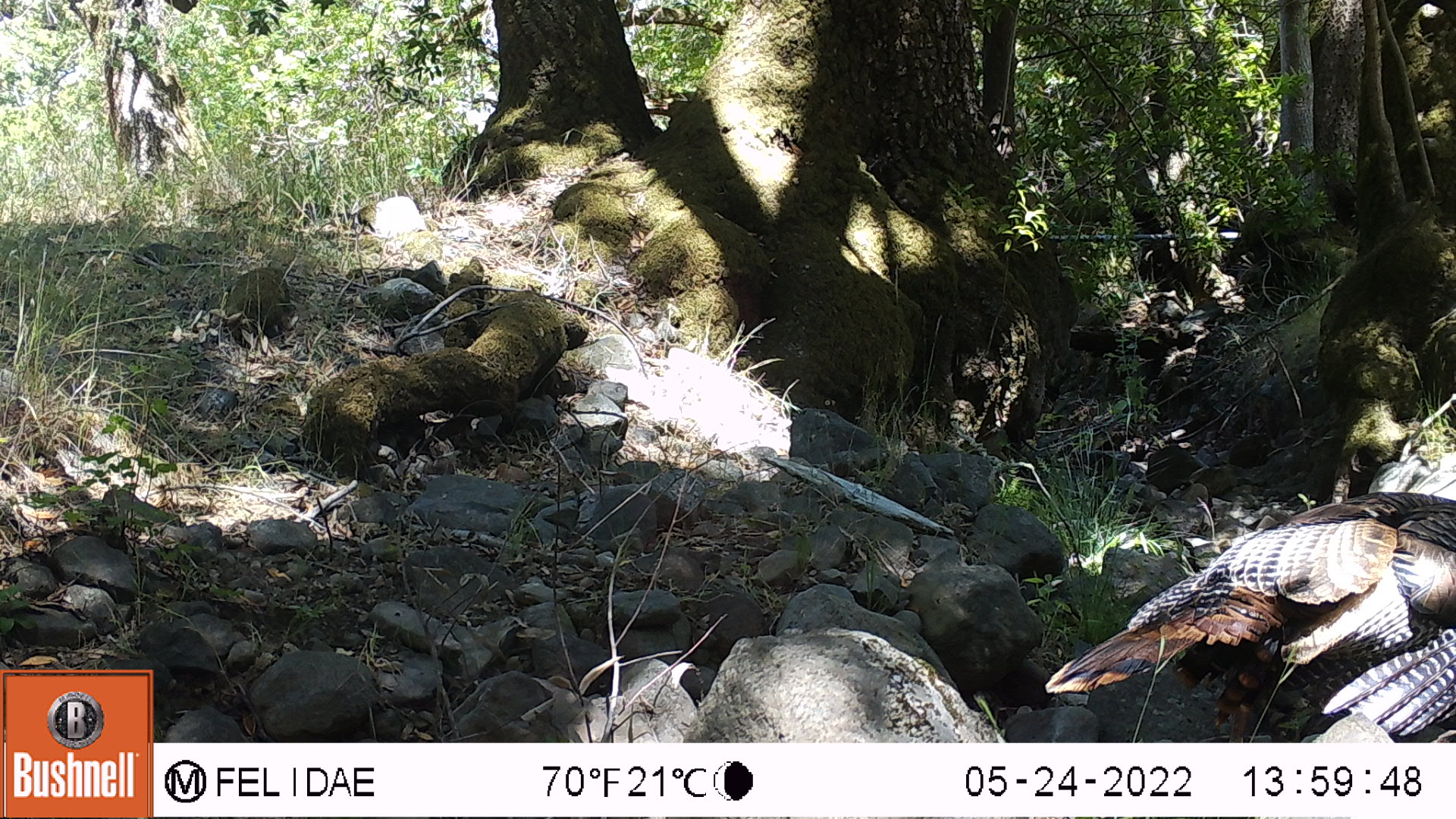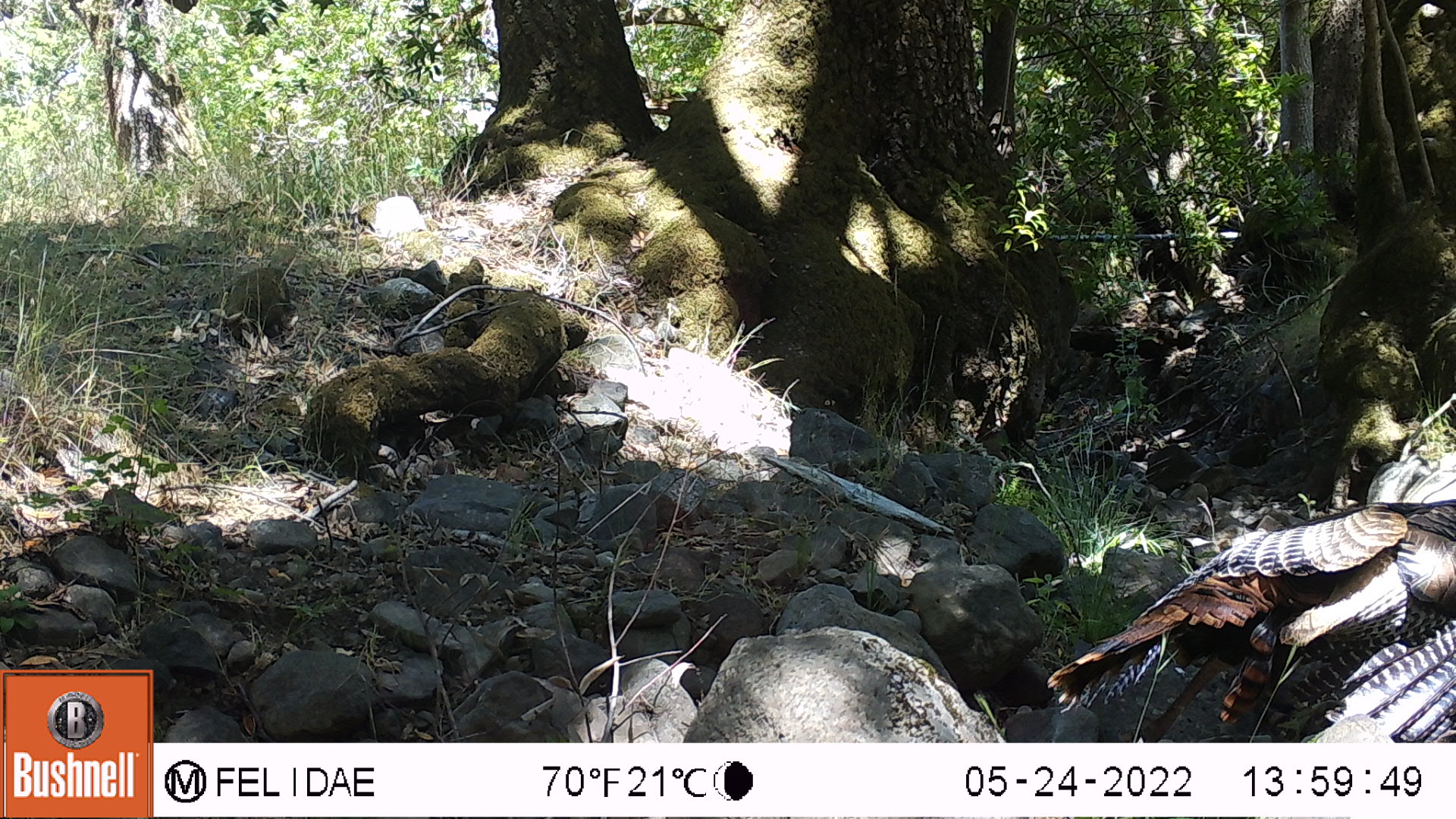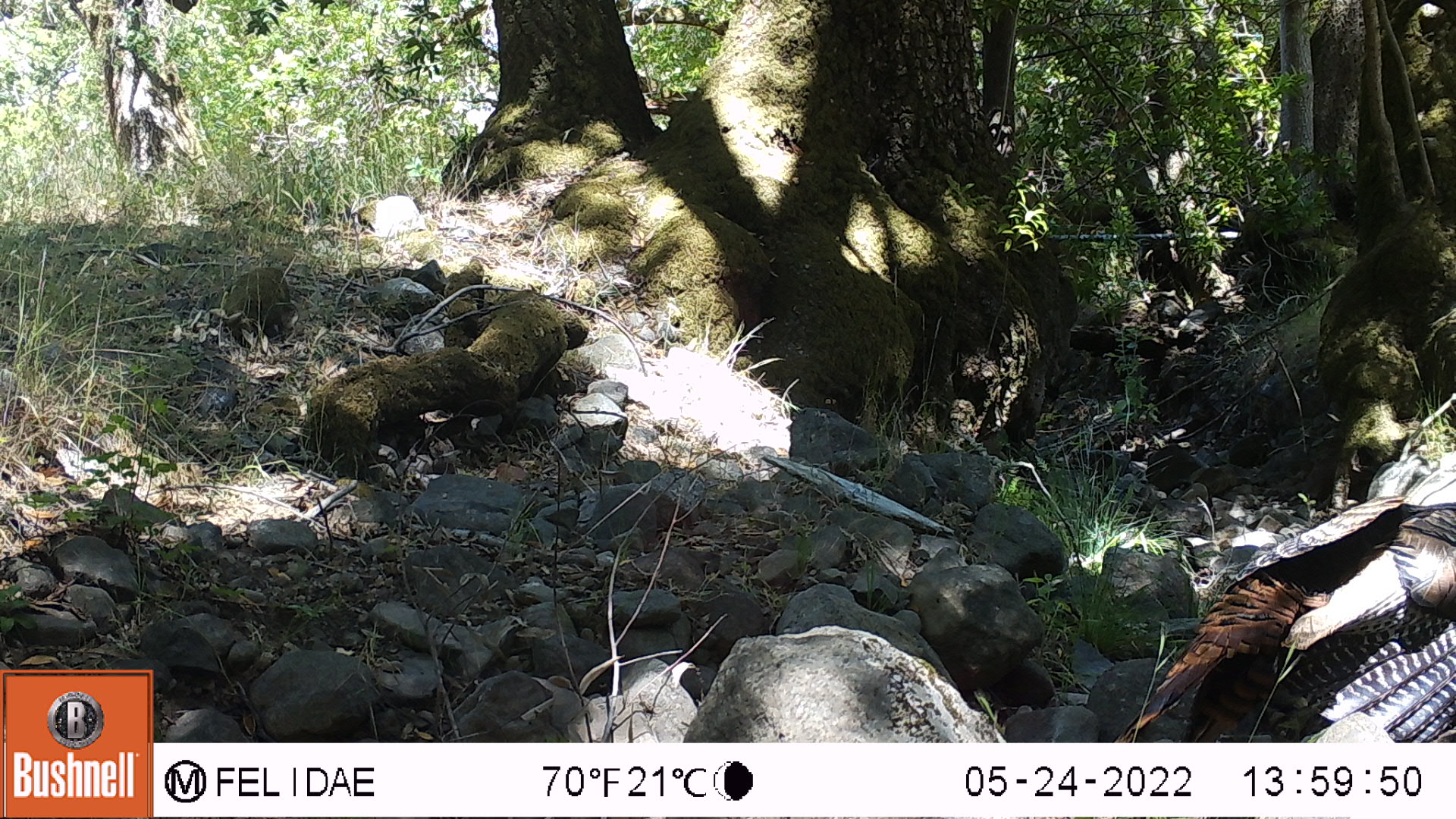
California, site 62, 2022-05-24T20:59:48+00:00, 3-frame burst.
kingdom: Animalia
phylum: Chordata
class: Aves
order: Galliformes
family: Phasianidae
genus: Meleagris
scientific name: Meleagris gallopavo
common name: turkey